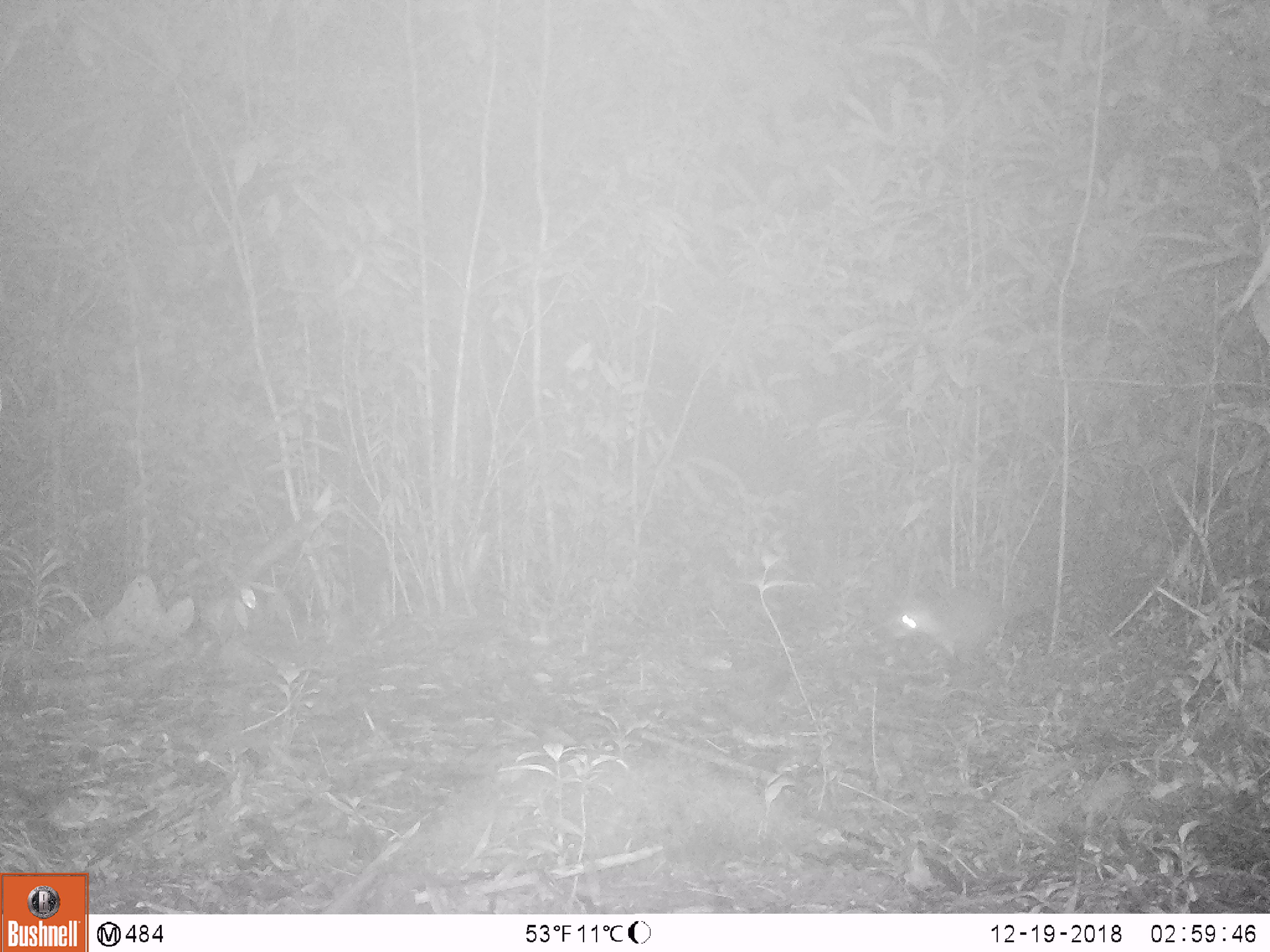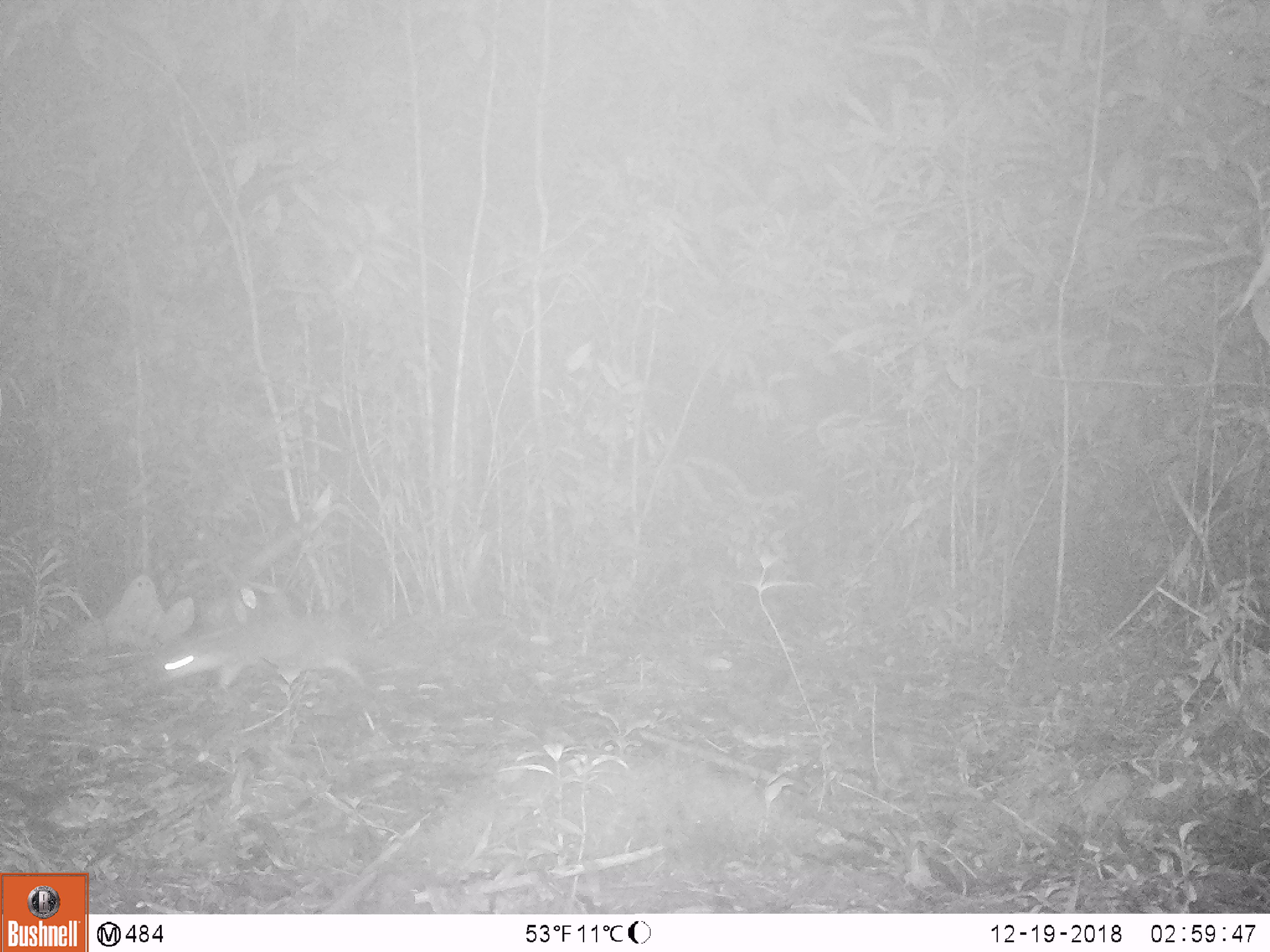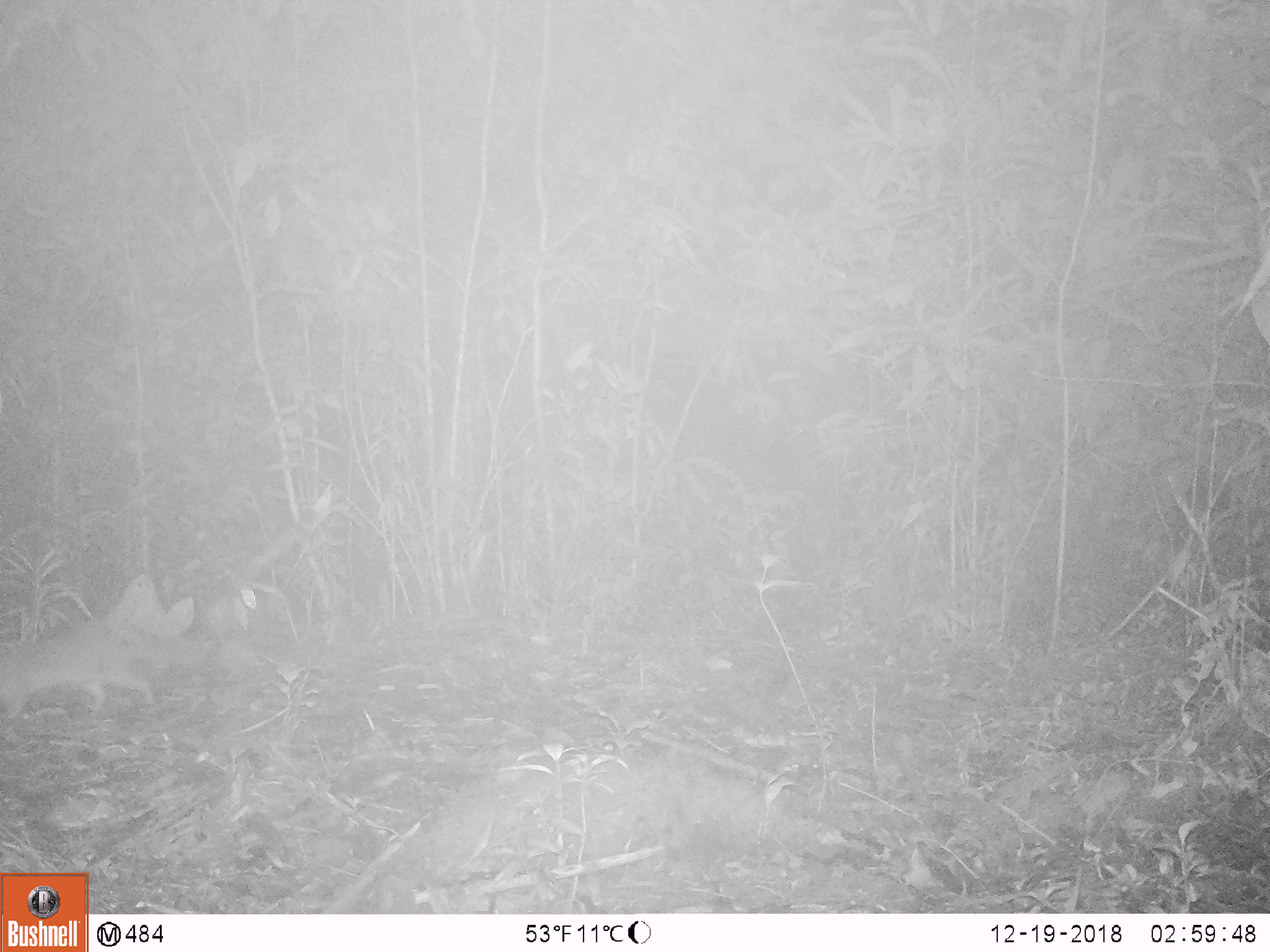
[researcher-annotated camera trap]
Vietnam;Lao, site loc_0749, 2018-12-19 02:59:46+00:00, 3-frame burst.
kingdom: Animalia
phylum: Chordata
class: Mammalia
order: Carnivora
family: Mustelidae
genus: Melogale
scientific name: Melogale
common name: ferret badger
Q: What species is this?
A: Ferret badger (Melogale).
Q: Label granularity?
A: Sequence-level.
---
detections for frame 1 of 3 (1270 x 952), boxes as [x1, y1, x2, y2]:
ferret badger: [891, 590, 1001, 657]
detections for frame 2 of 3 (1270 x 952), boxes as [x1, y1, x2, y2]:
ferret badger: [153, 614, 370, 691]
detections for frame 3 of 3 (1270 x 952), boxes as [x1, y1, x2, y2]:
ferret badger: [0, 612, 206, 722]